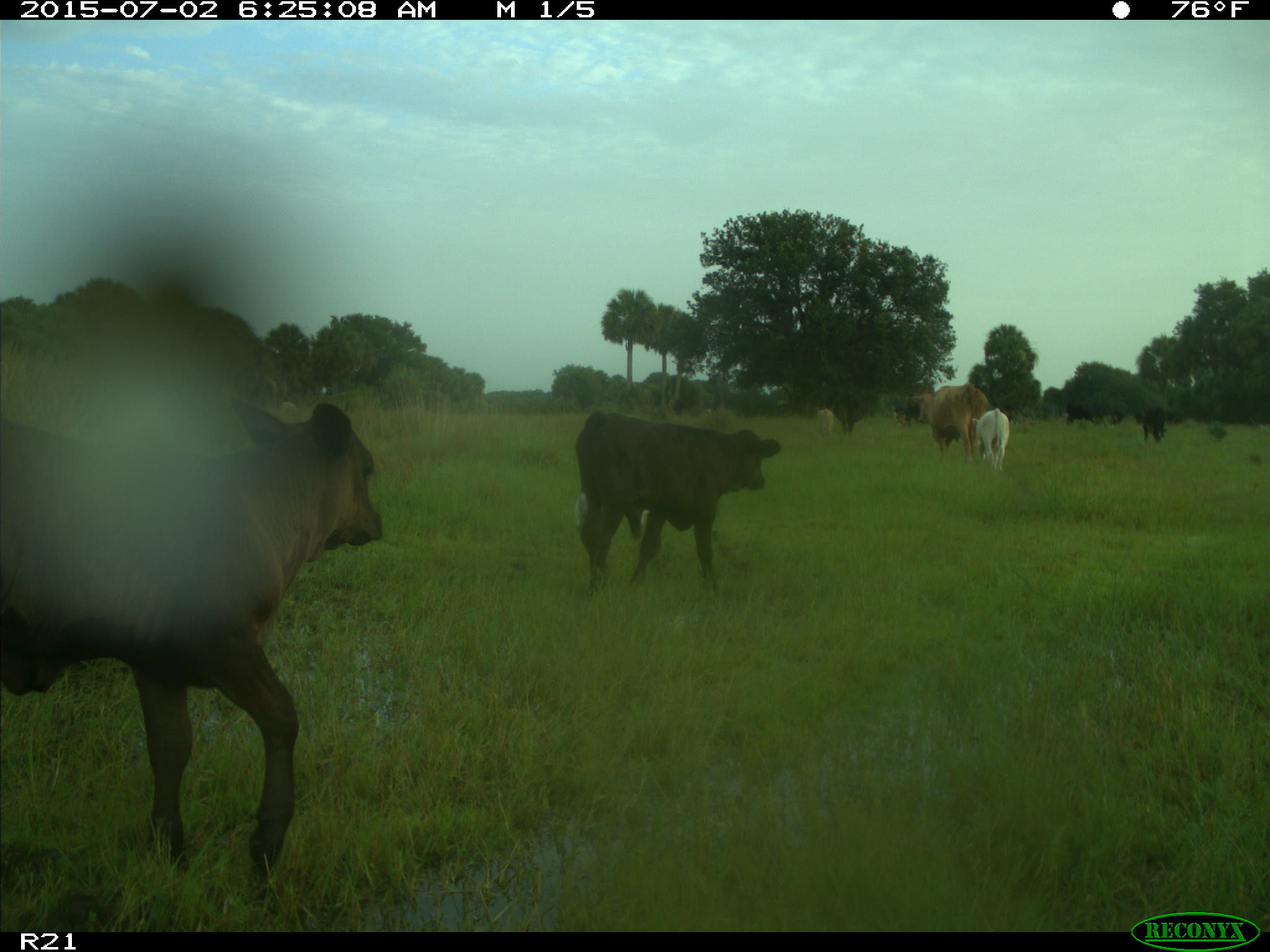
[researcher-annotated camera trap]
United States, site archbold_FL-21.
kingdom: Animalia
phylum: Chordata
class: Mammalia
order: Artiodactyla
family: Bovidae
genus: Bos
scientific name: Bos taurus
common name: domestic cow